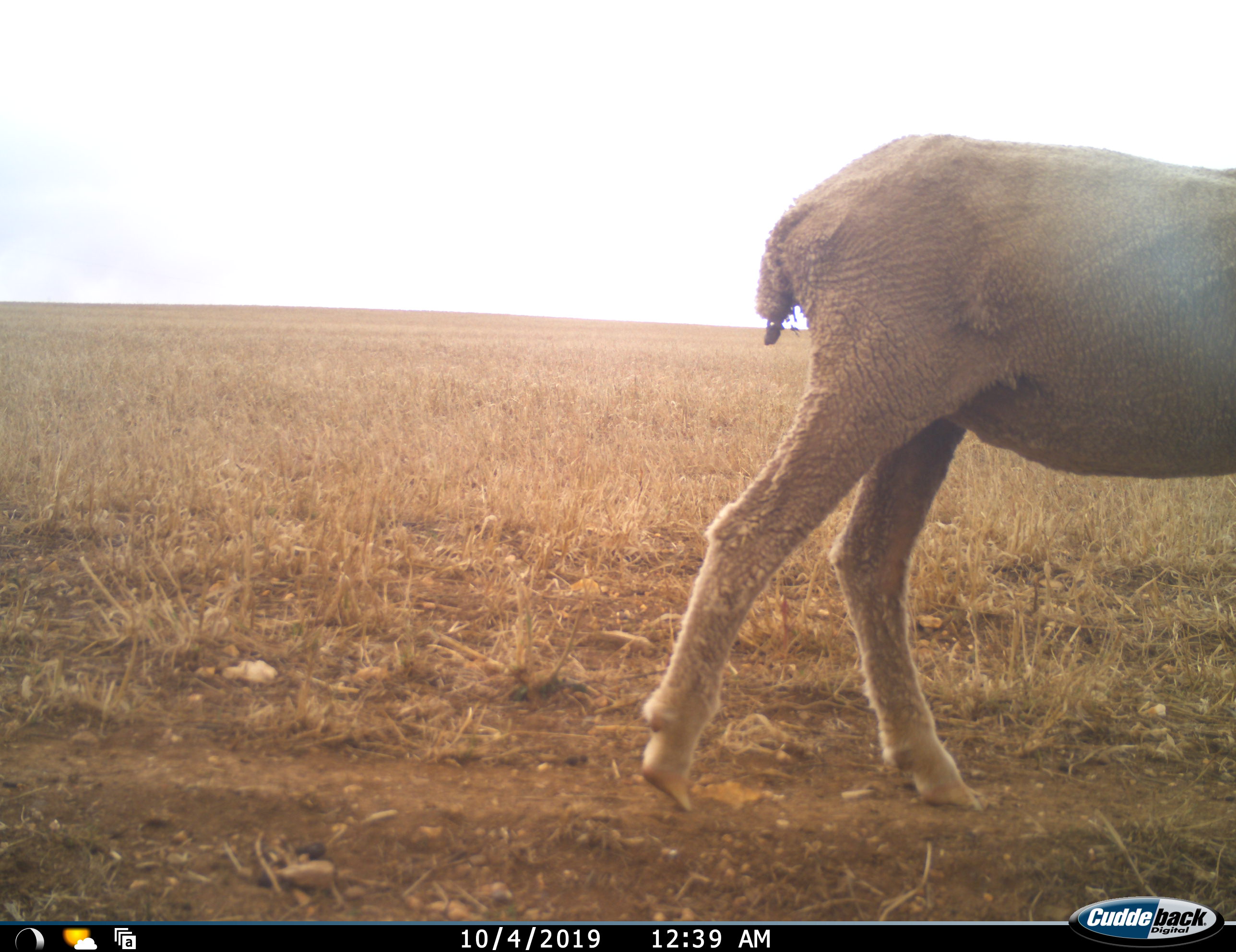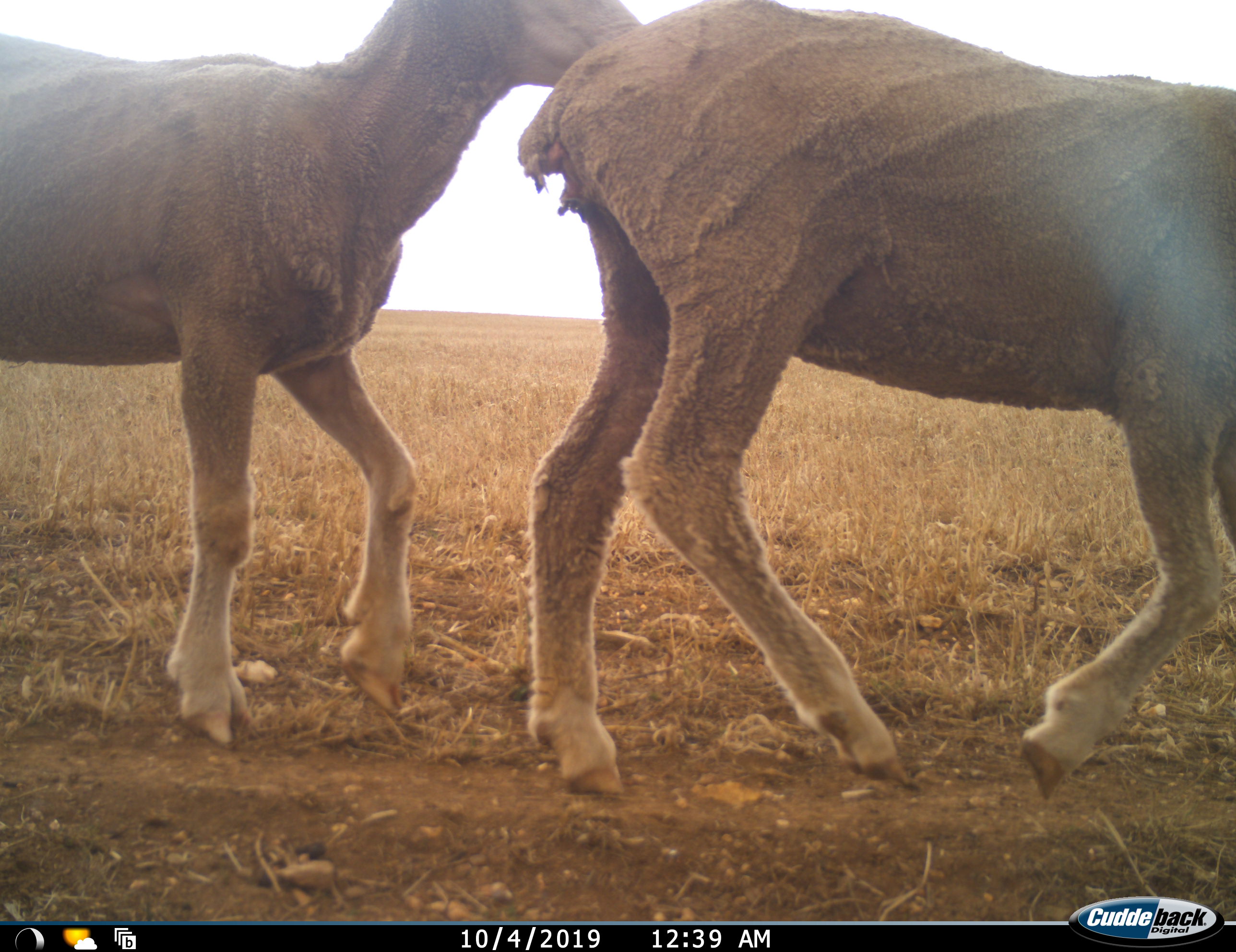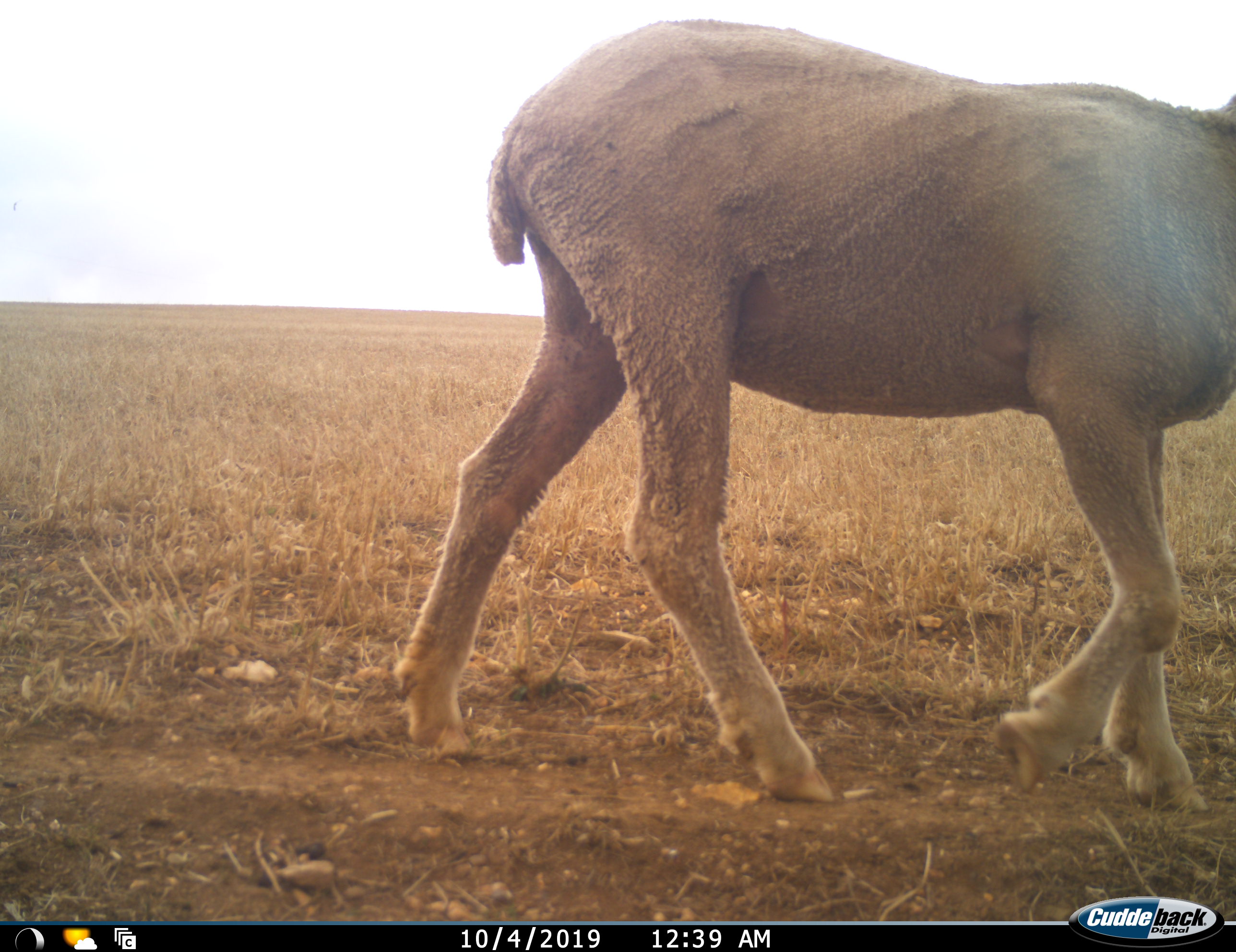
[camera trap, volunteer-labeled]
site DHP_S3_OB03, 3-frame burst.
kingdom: Animalia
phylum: Chordata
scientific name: Vertebrata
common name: domestic animal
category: domesticanimal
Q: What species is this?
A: Domesticanimal (domestic animal) (Vertebrata).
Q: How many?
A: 2.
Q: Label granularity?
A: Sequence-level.